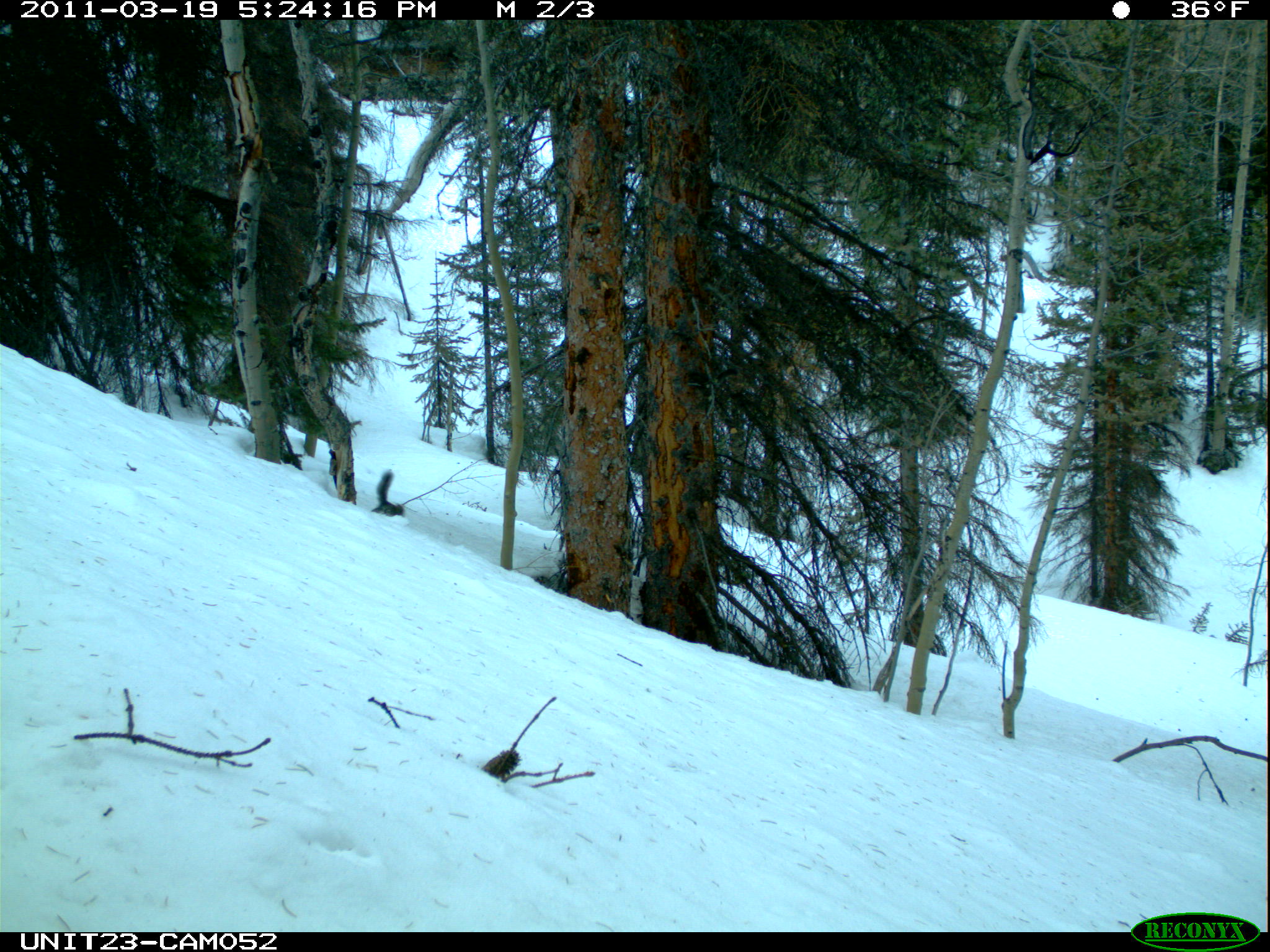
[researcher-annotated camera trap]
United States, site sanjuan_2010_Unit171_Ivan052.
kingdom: Animalia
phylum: Chordata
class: Mammalia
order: Rodentia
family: Sciuridae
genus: Tamiasciurus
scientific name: Tamiasciurus hudsonicus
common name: american red squirrel